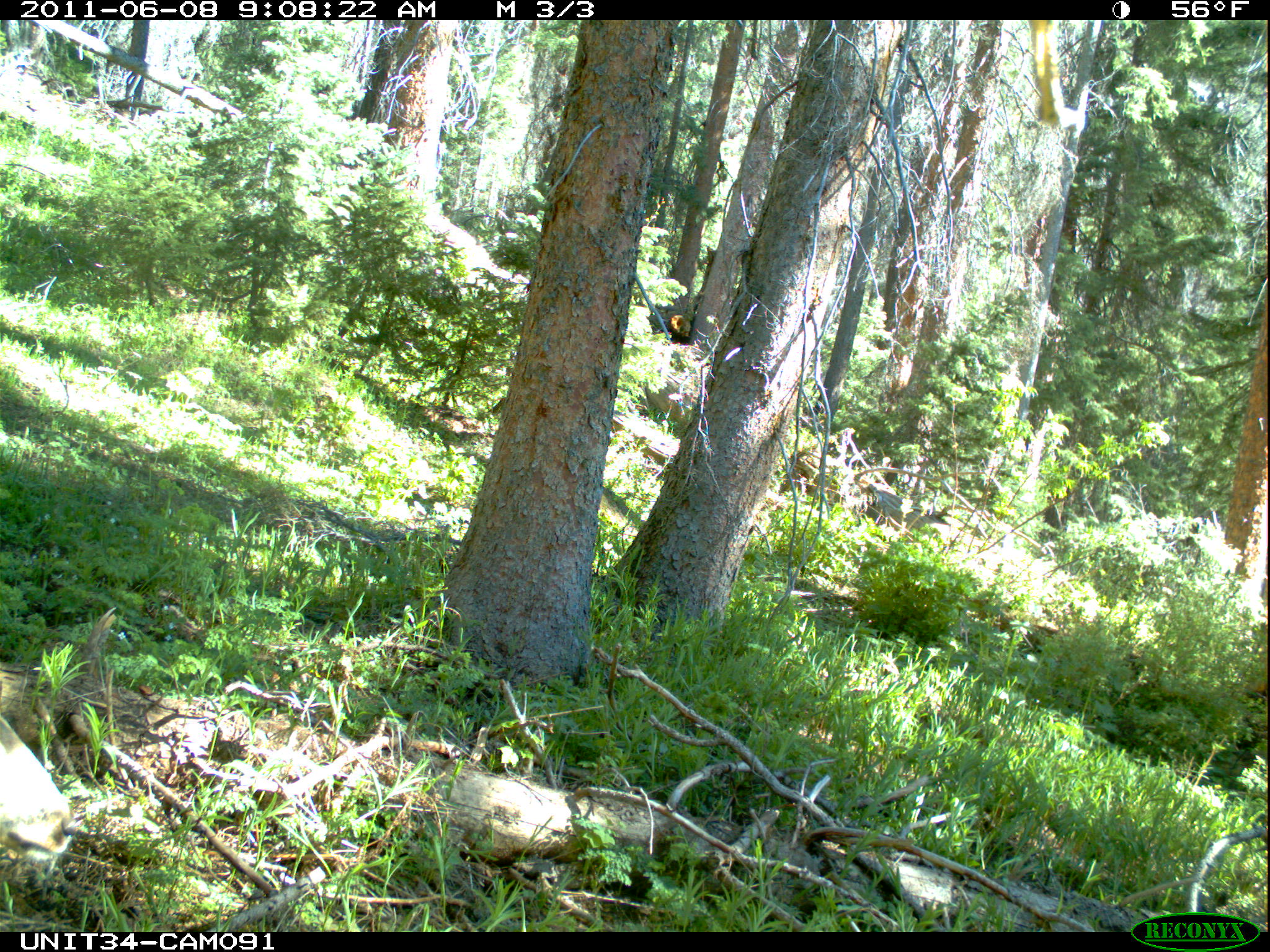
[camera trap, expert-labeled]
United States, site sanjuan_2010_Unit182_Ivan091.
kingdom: Animalia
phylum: Chordata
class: Mammalia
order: Artiodactyla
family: Cervidae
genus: Odocoileus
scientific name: Odocoileus hemionus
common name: mule deer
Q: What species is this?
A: Odocoileus hemionus (mule deer).